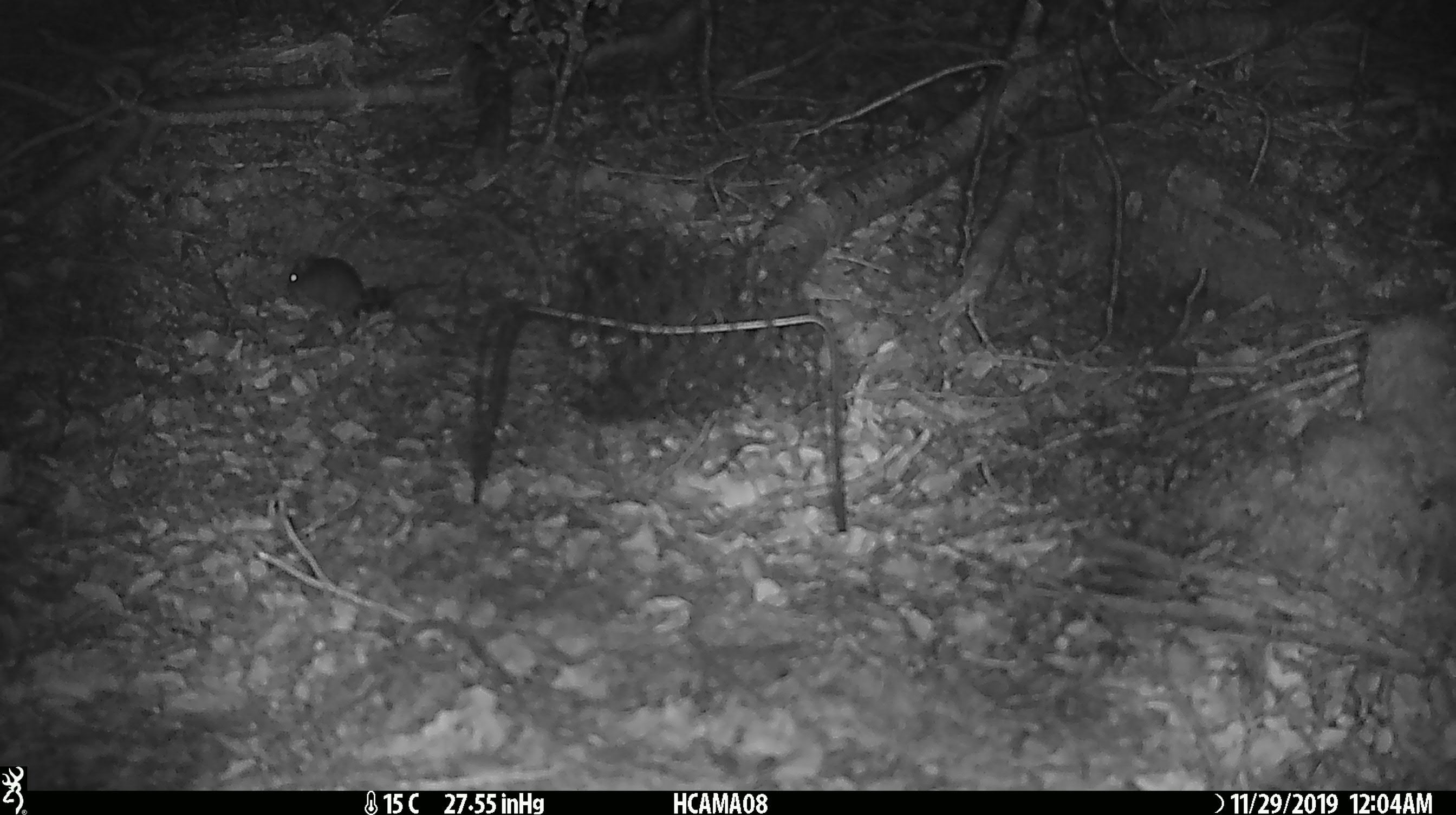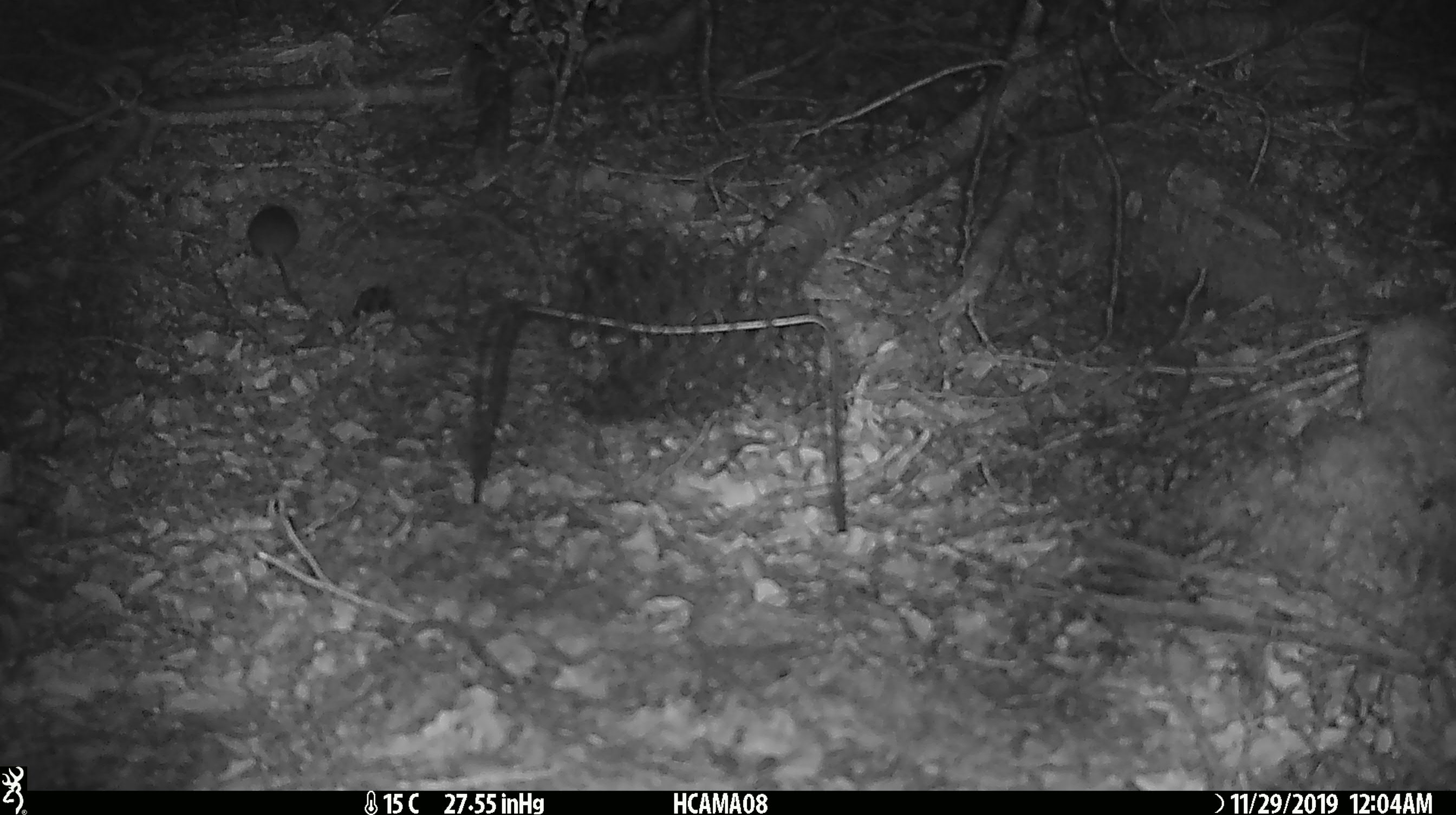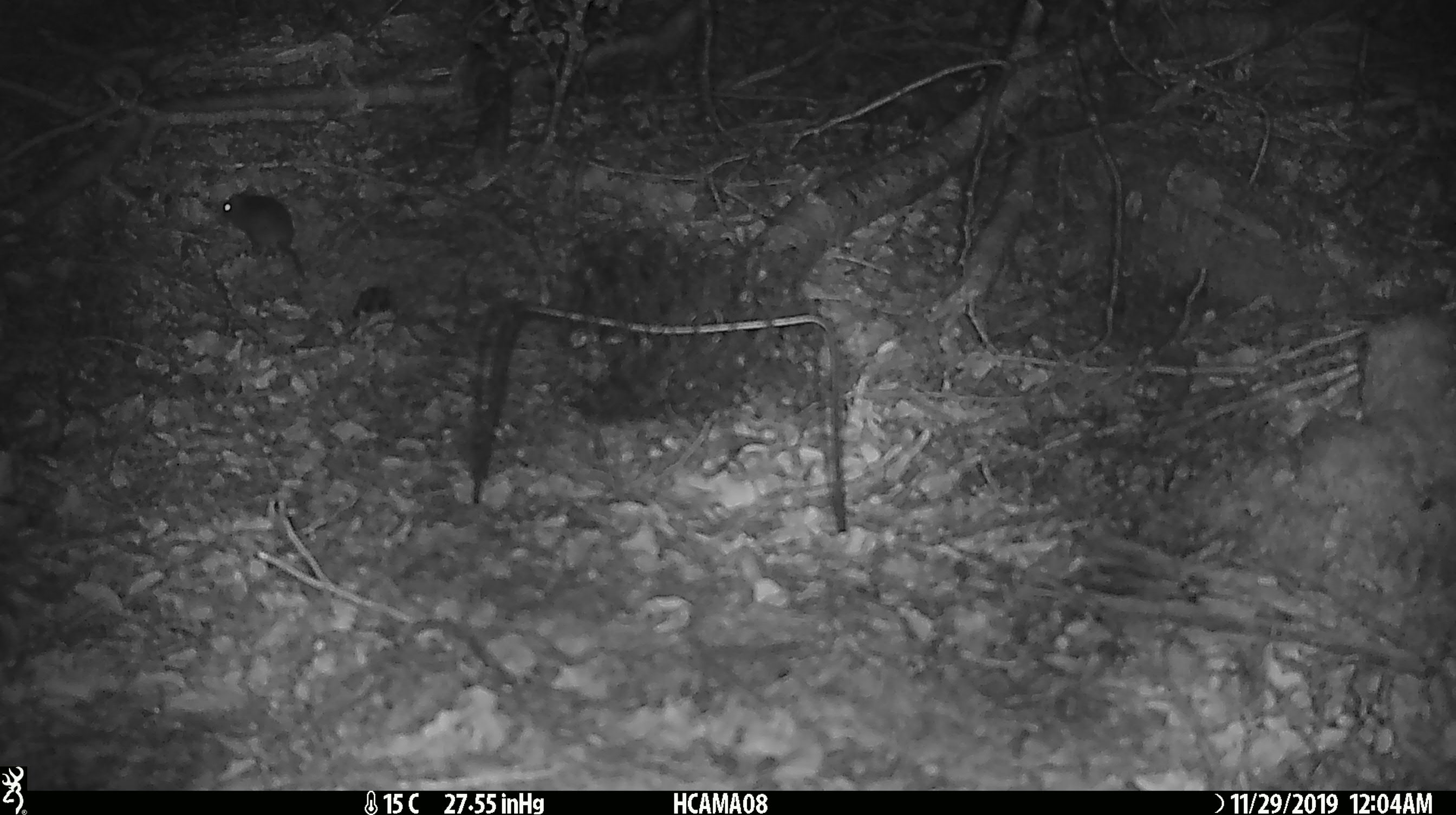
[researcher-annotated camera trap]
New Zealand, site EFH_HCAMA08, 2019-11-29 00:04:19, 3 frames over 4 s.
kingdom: Animalia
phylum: Chordata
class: Mammalia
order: Rodentia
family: Muridae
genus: Mus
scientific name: Mus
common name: mouse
Mouse (Mus).